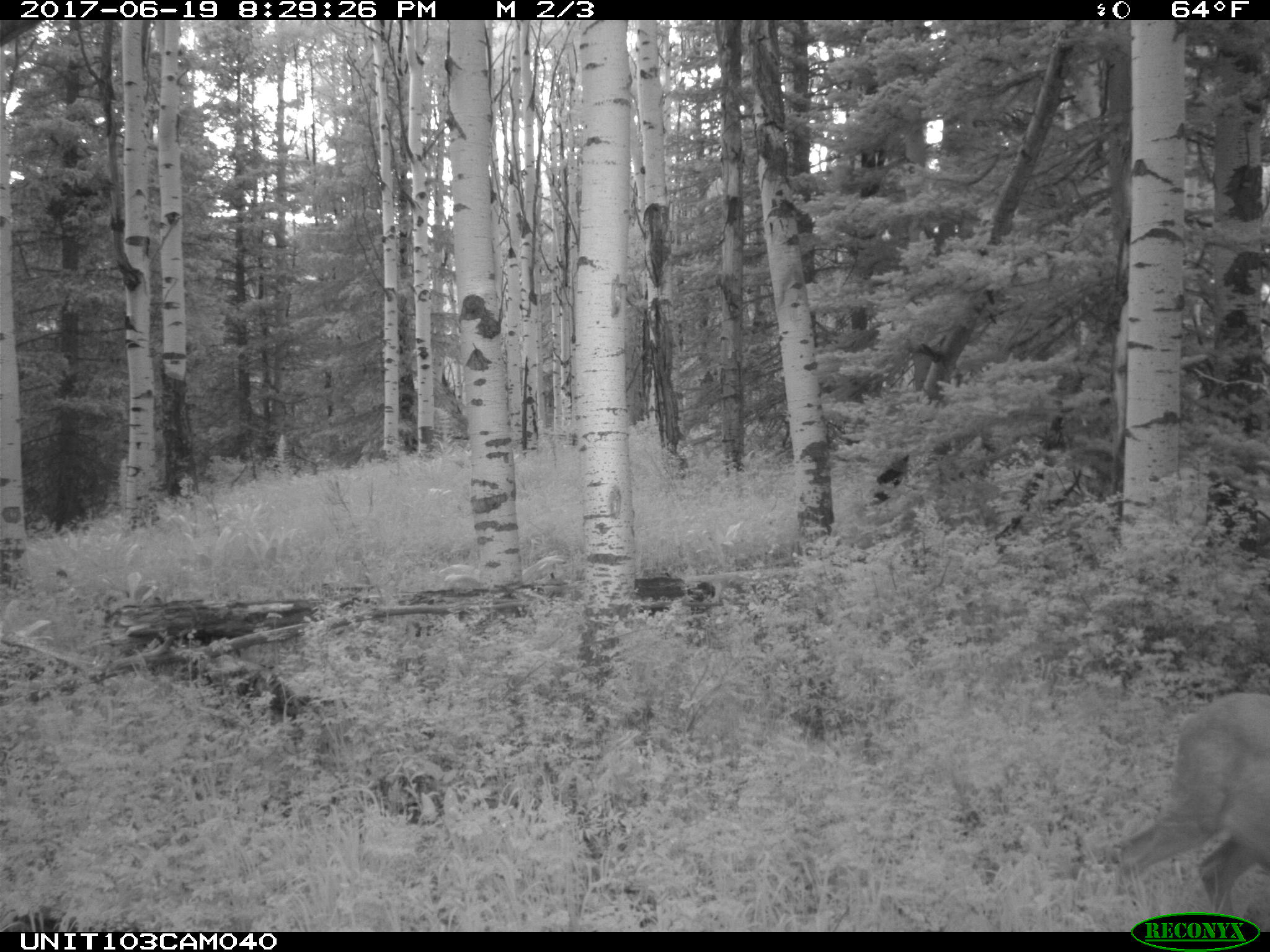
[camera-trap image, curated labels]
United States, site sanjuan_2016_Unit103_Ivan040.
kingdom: Animalia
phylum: Chordata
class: Mammalia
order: Artiodactyla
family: Cervidae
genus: Odocoileus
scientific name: Odocoileus hemionus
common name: mule deer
Odocoileus hemionus (mule deer).